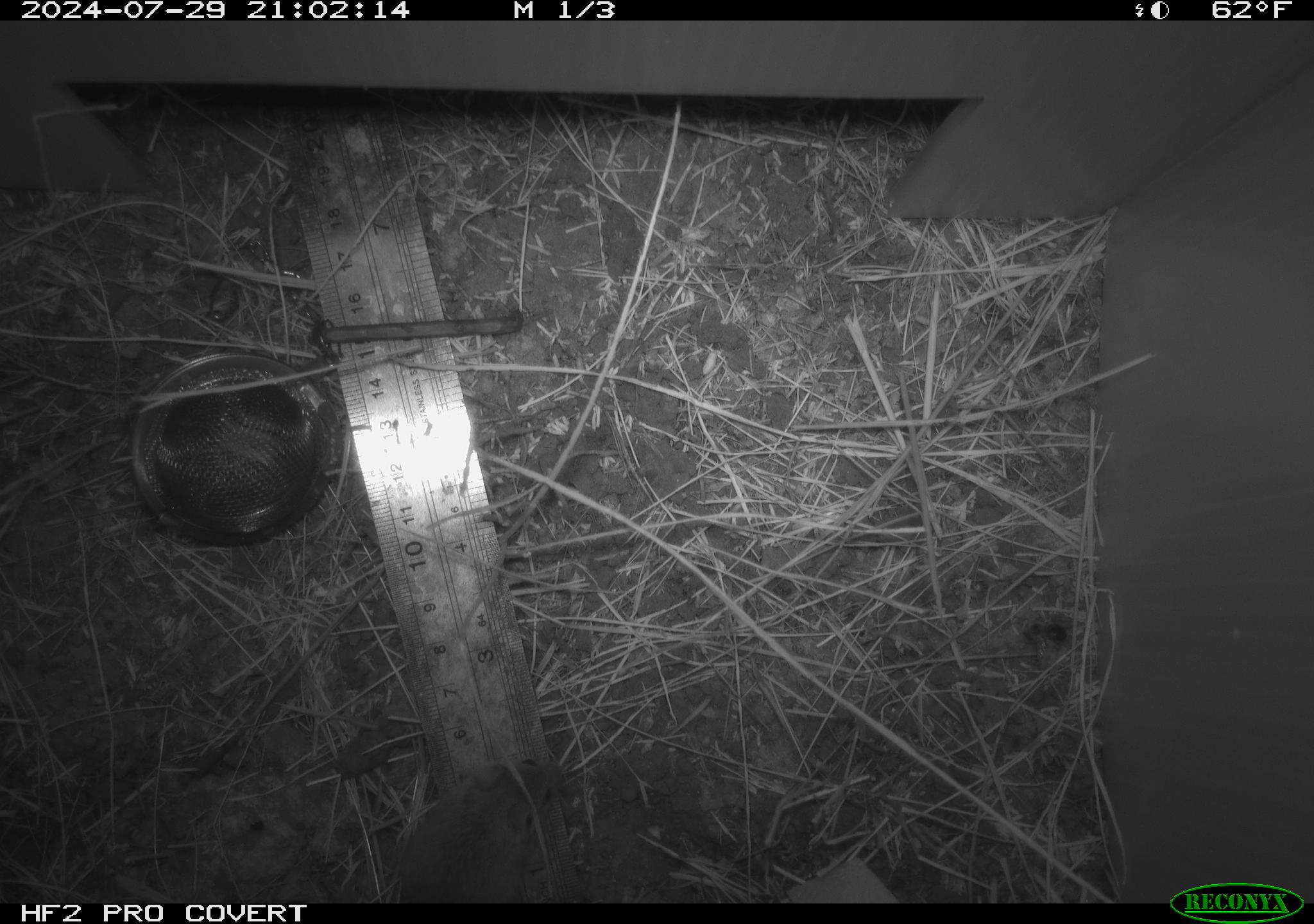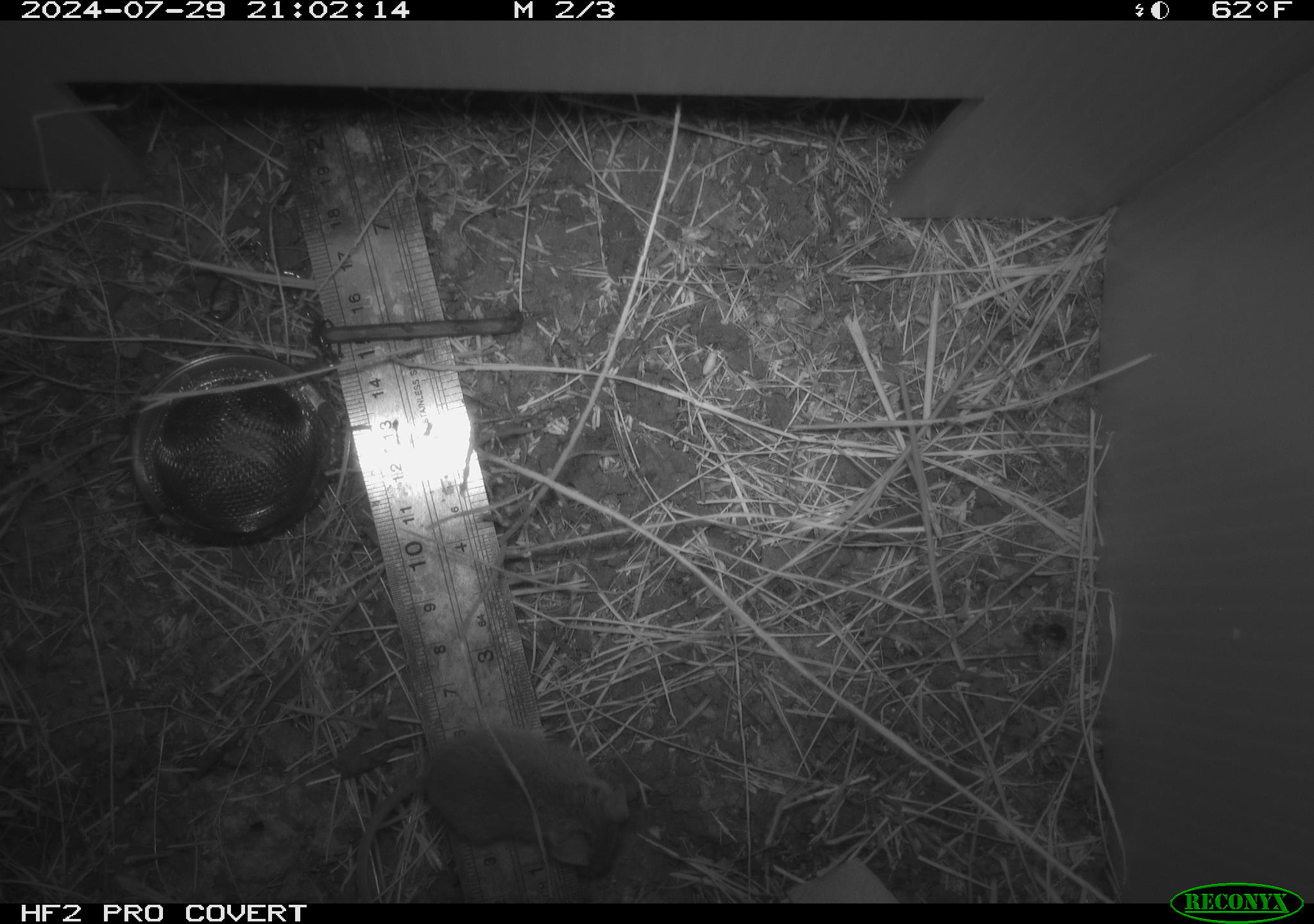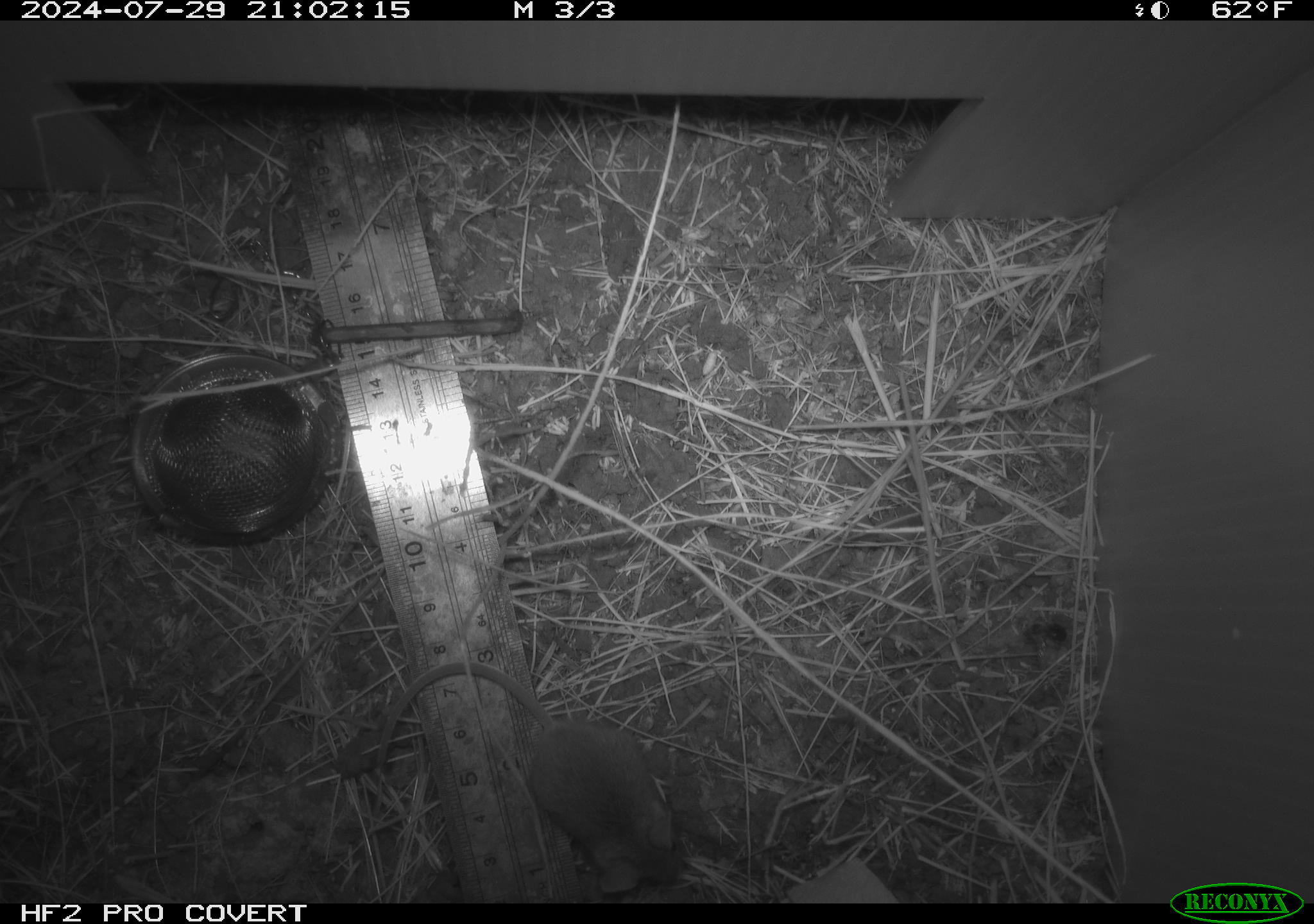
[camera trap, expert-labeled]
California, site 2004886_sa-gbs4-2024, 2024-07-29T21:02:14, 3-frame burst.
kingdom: Animalia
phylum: Chordata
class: Mammalia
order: Rodentia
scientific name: Rodentia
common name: mouse species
Mouse species (Rodentia).